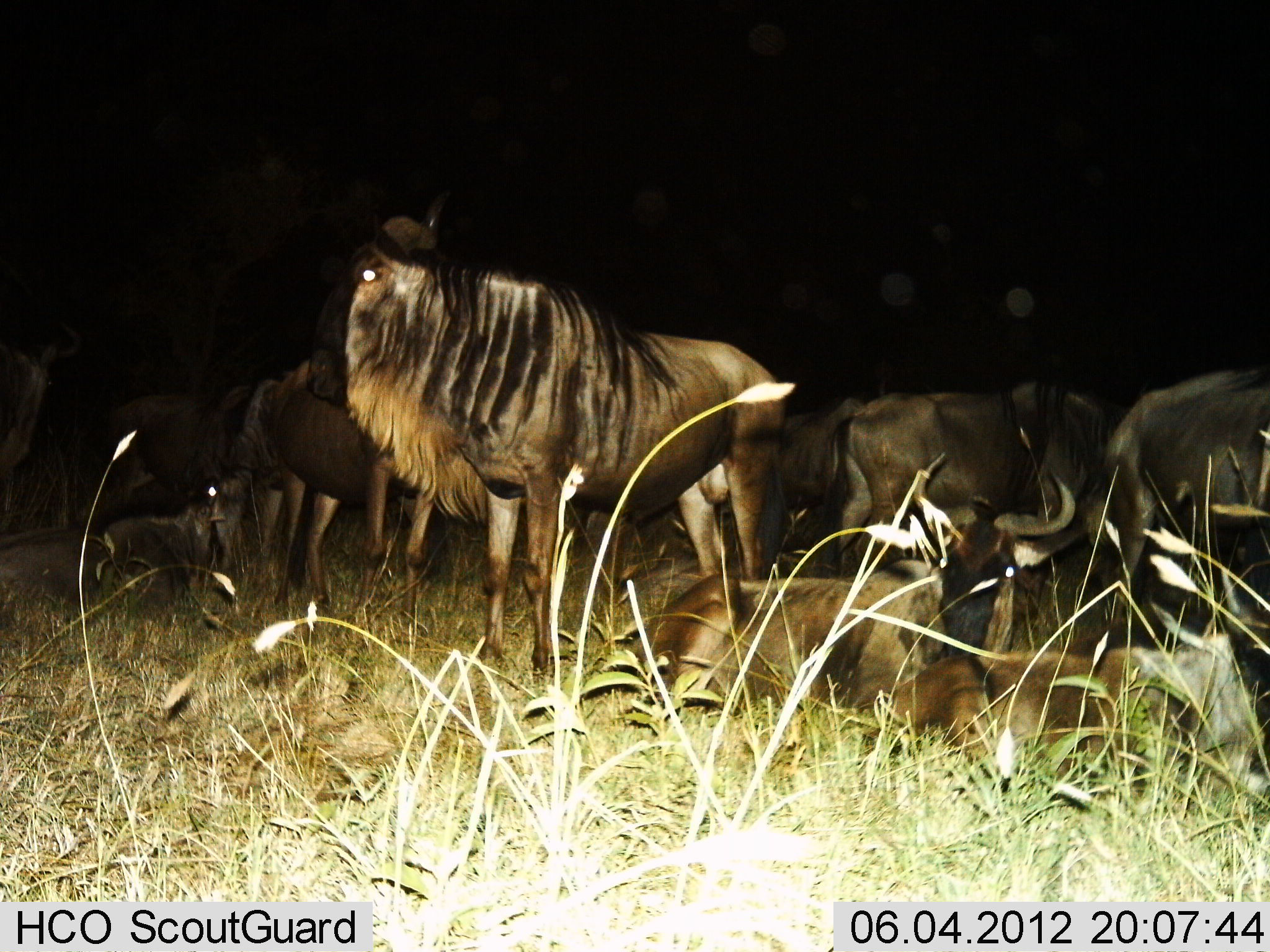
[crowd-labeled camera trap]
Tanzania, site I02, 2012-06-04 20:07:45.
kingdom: Animalia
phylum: Chordata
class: Mammalia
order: Artiodactyla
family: Bovidae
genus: Connochaetes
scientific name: Connochaetes taurinus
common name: blue wildebeest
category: wildebeest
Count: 10.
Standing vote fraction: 70%.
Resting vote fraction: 100%.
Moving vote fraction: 0%.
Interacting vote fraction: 0%.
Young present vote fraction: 10%.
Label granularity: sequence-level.